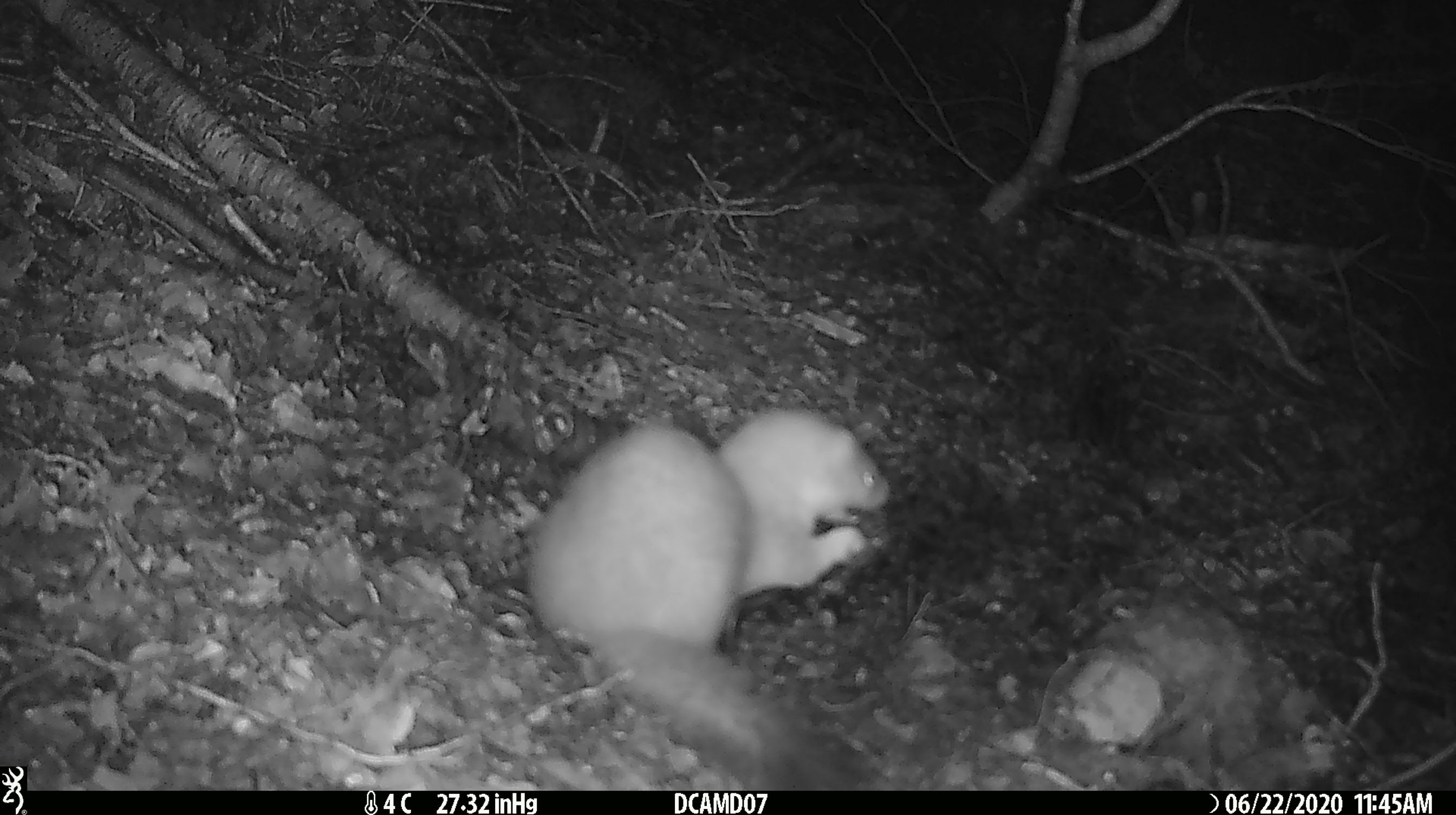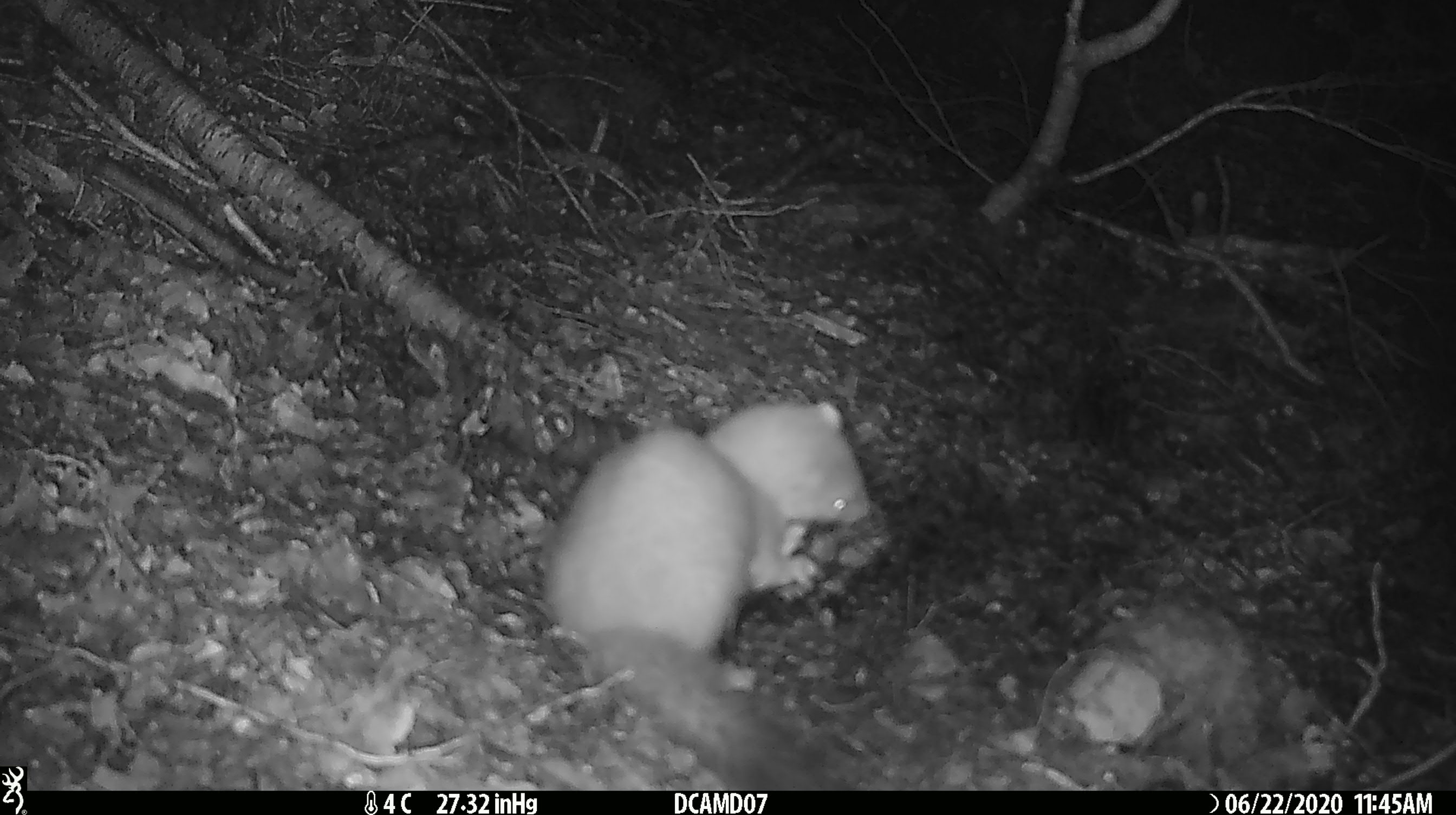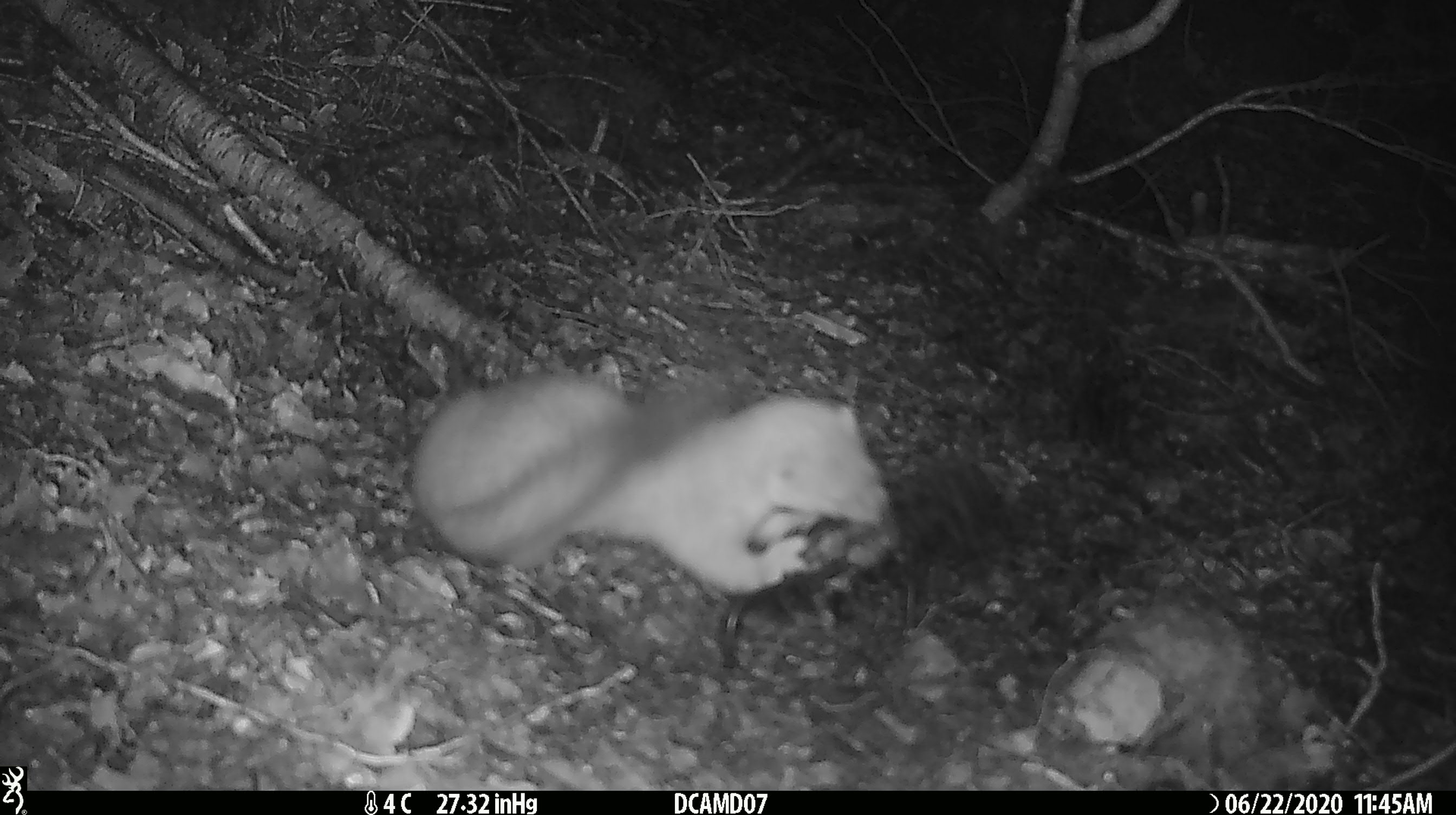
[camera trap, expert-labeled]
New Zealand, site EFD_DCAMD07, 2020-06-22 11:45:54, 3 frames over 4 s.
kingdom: Animalia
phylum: Chordata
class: Mammalia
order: Carnivora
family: Mustelidae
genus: Mustela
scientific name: Mustela erminea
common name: stoat